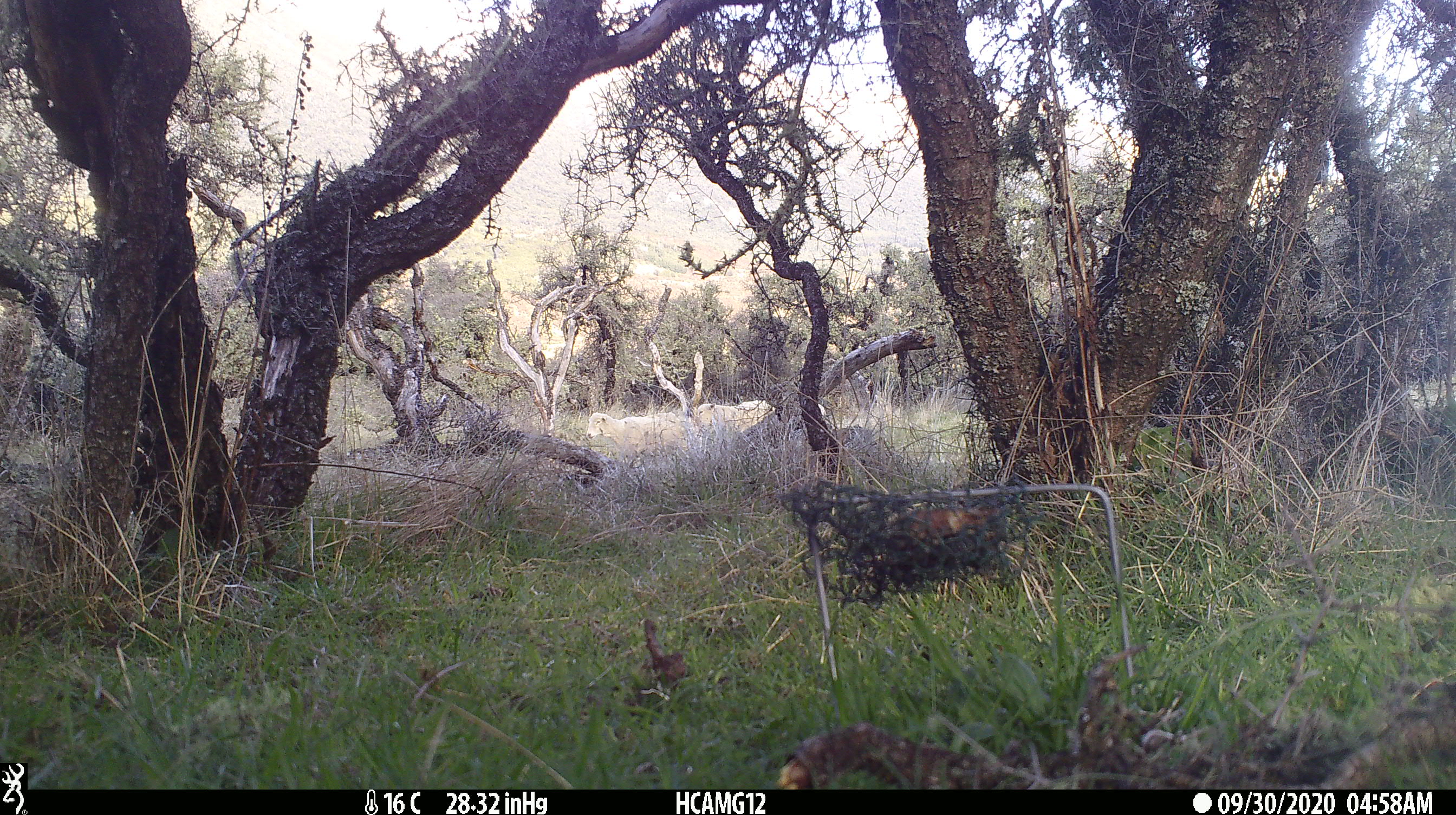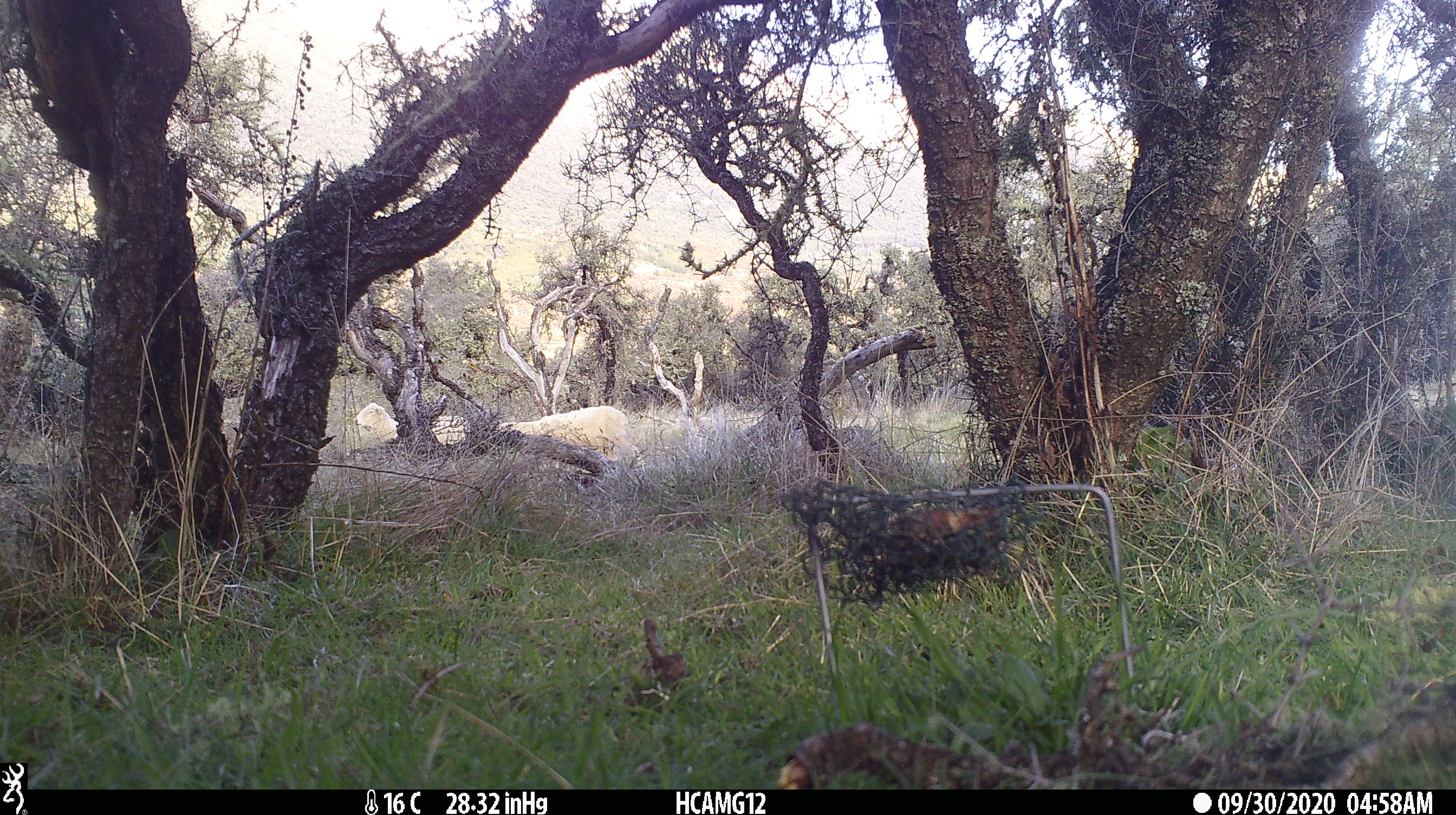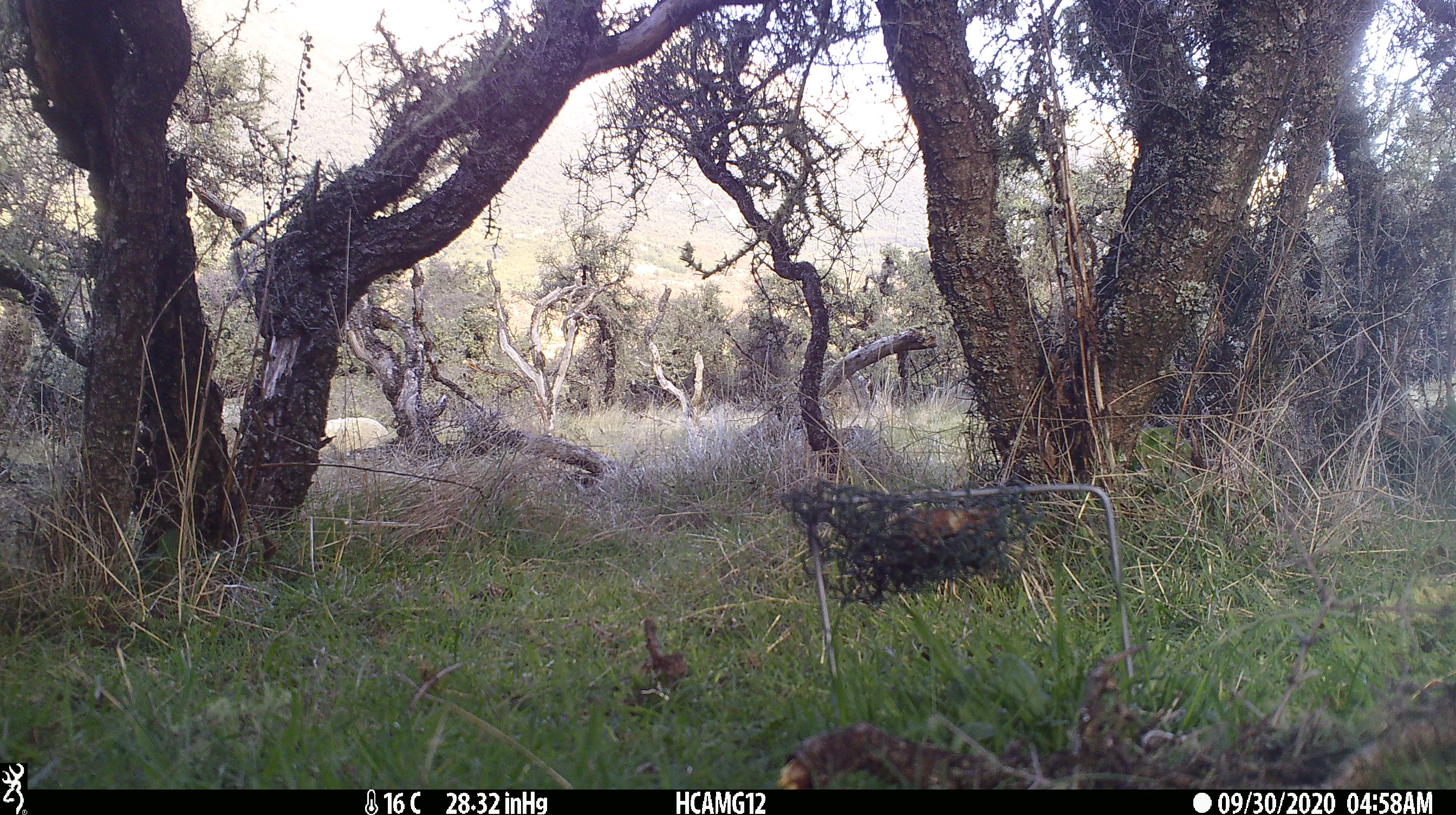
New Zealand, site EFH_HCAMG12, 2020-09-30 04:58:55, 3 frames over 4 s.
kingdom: Animalia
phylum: Chordata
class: Mammalia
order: Artiodactyla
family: Bovidae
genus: Ovis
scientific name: Ovis aries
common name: domestic sheep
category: sheep